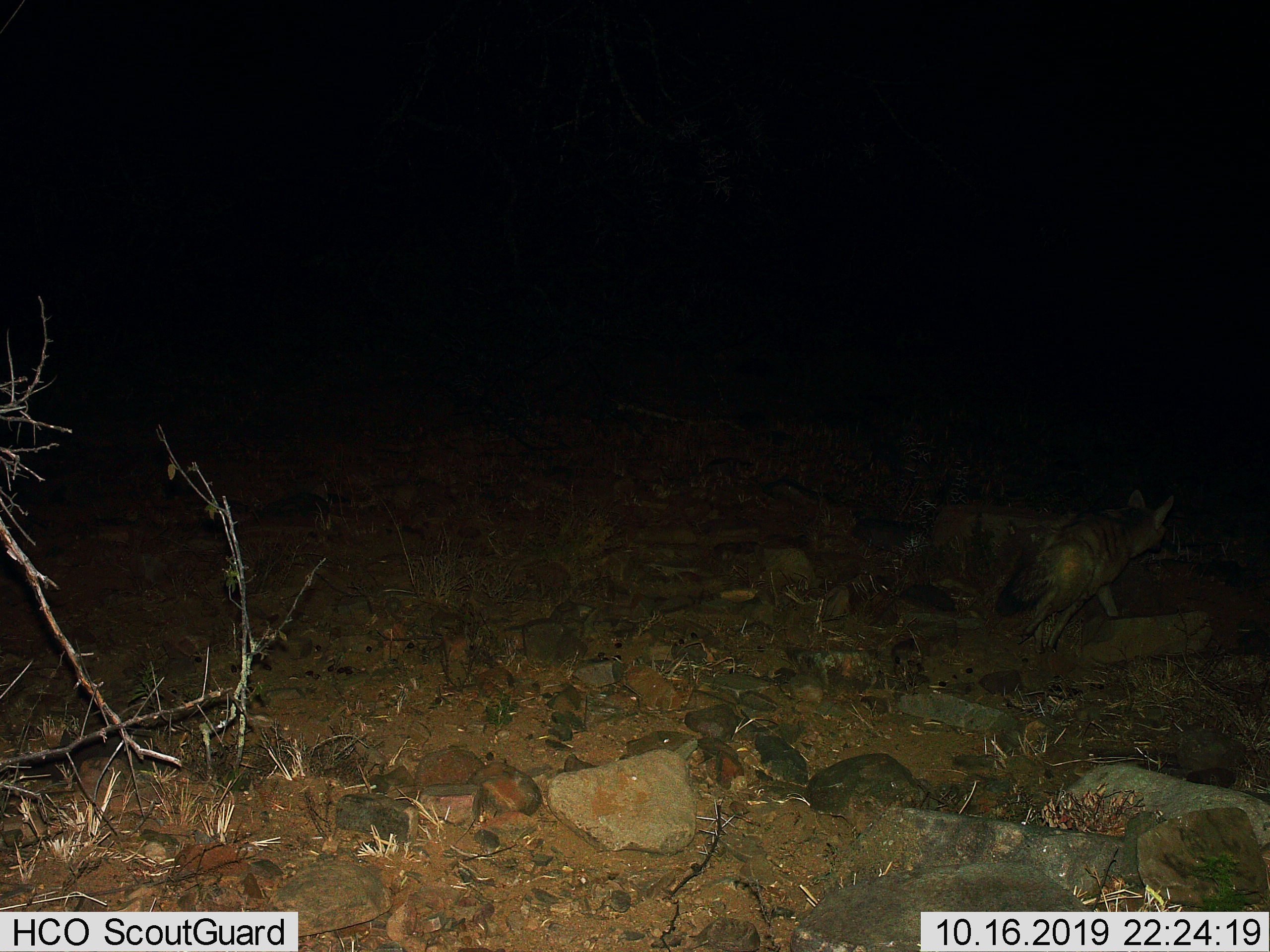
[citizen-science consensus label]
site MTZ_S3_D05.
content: unidentified animal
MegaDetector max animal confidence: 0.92